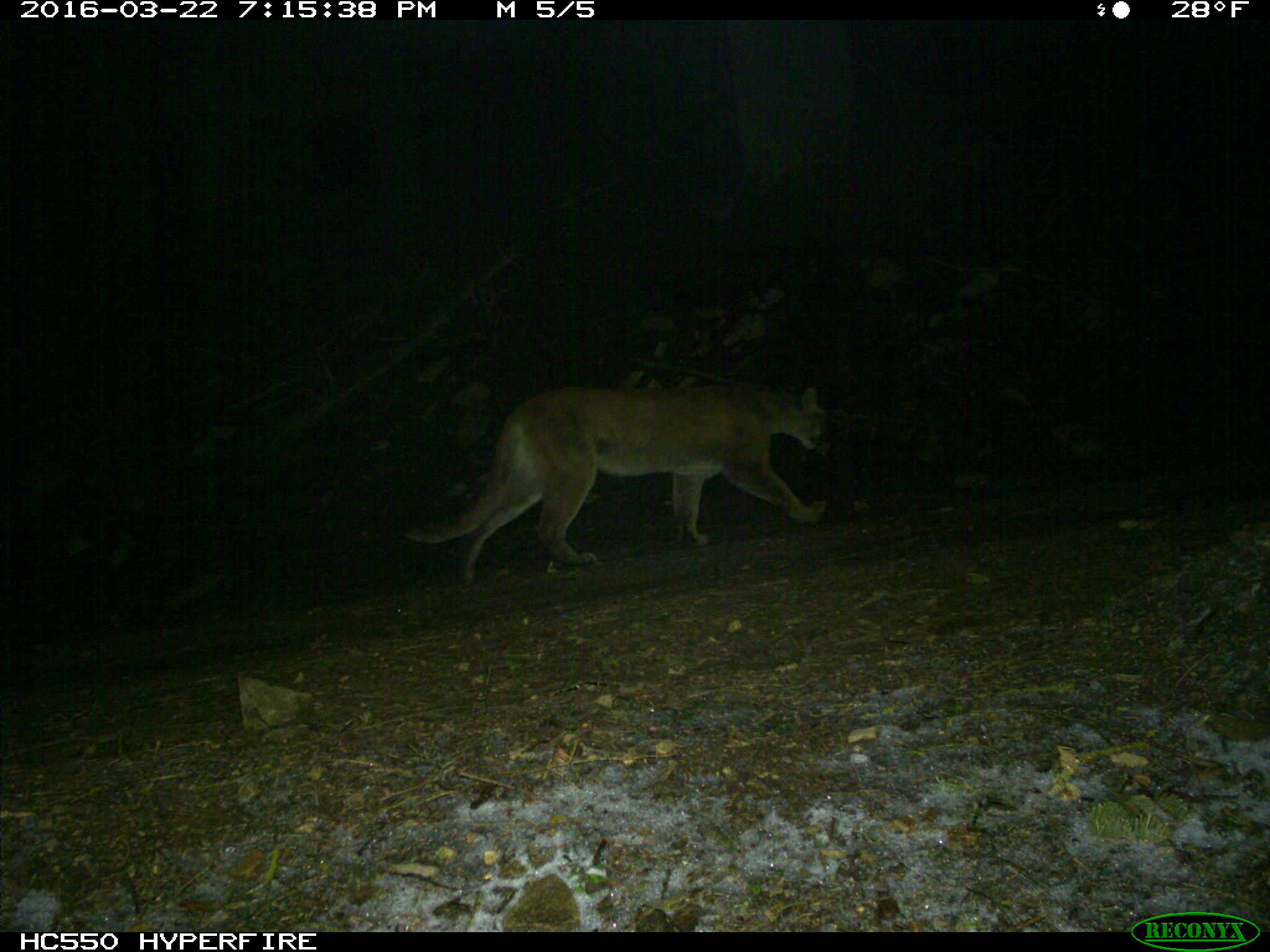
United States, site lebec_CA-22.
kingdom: Animalia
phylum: Chordata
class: Mammalia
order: Carnivora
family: Felidae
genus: Puma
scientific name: Puma concolor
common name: mountain lion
Puma concolor (mountain lion).